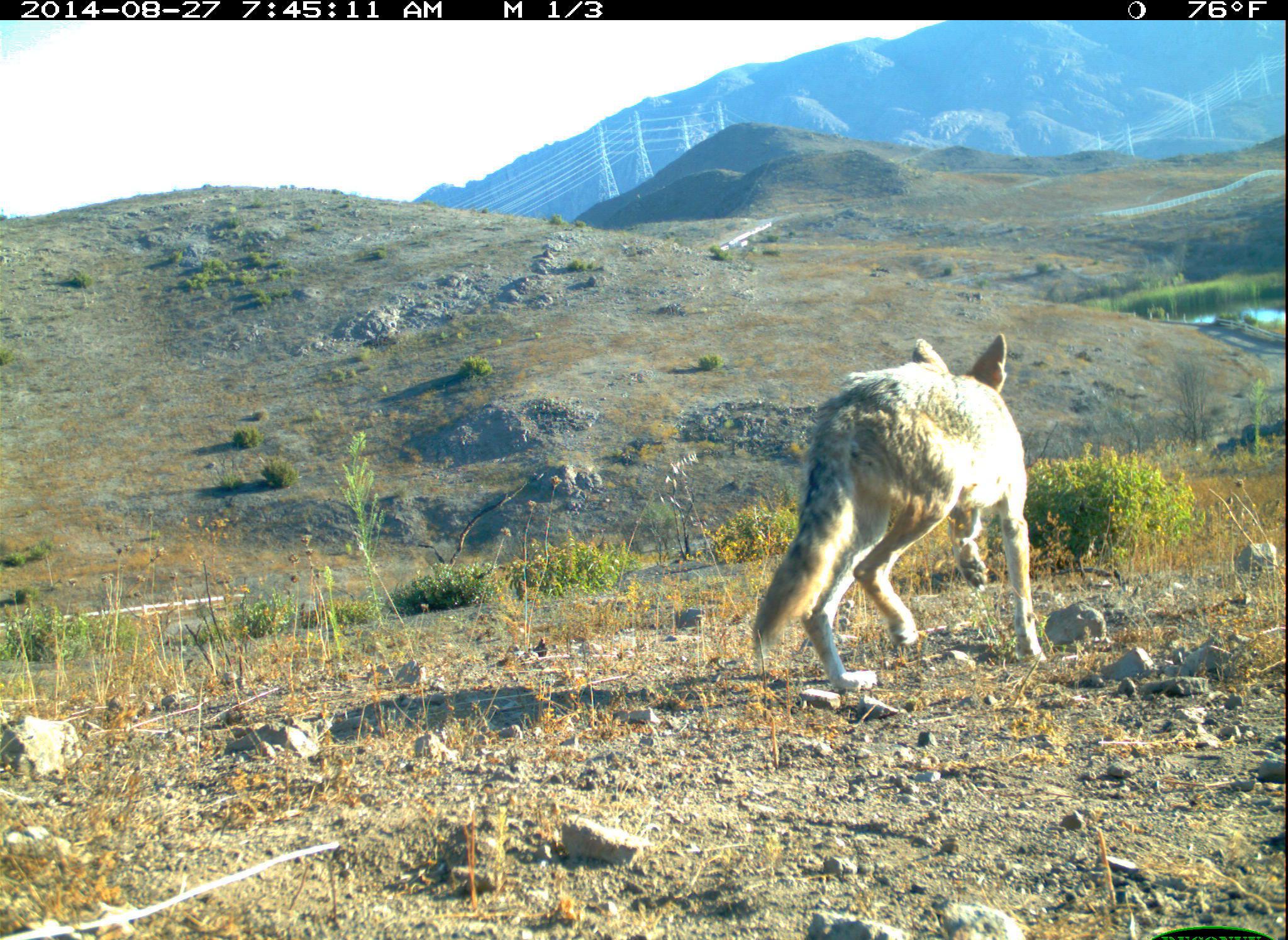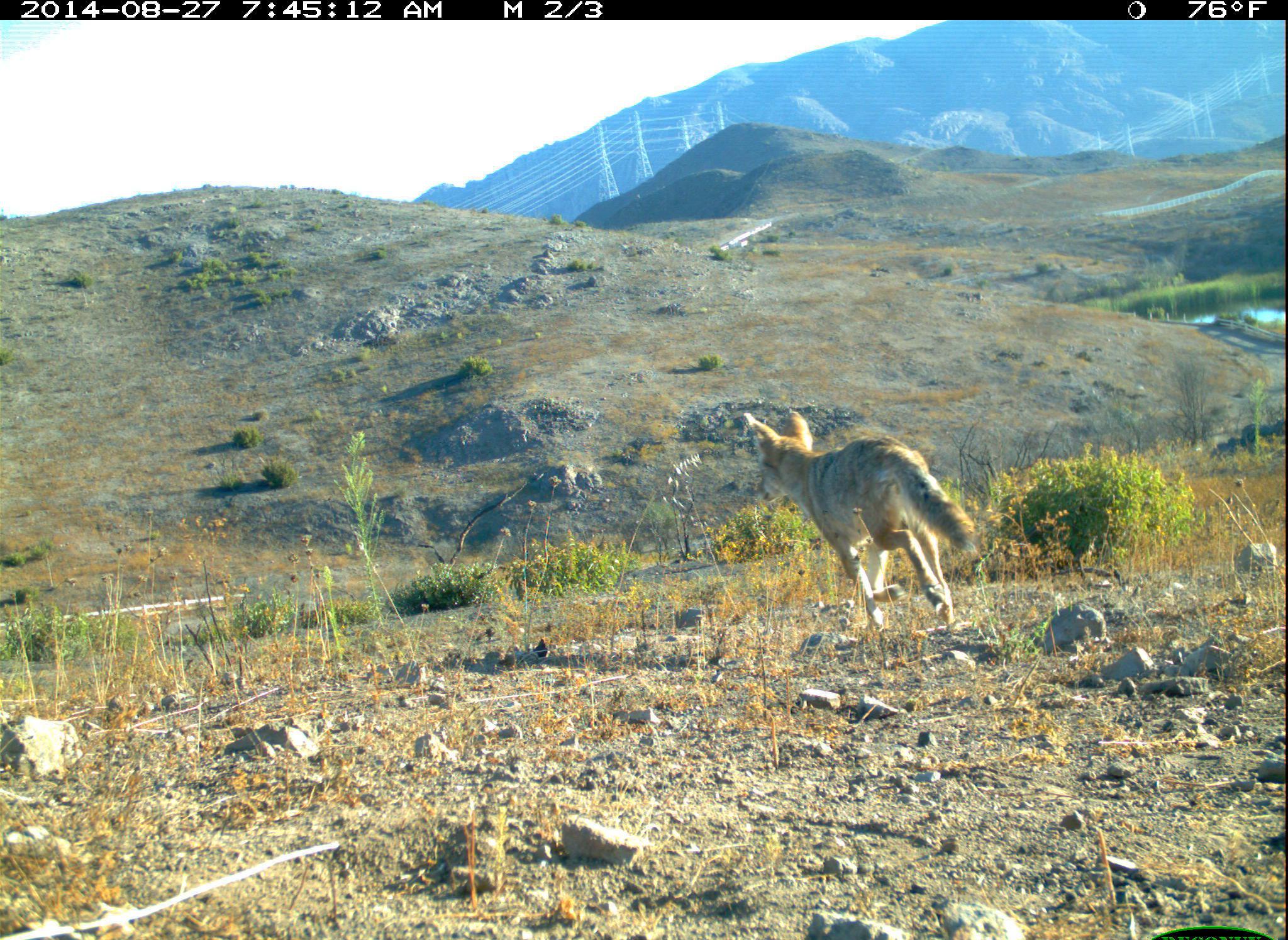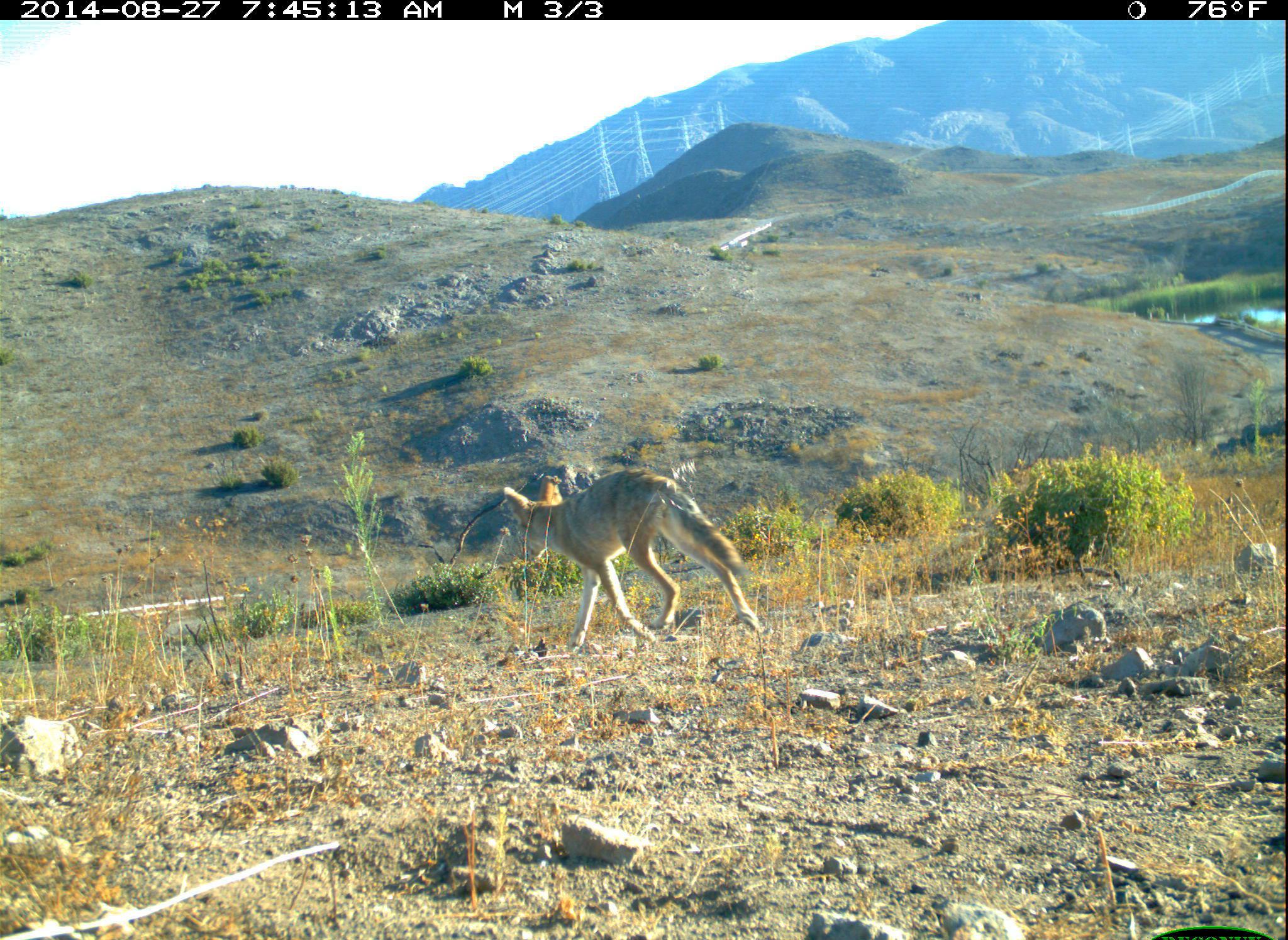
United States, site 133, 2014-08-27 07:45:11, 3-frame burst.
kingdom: Animalia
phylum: Chordata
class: Mammalia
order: Carnivora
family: Canidae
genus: Canis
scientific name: Canis latrans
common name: coyote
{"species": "coyote (Canis latrans)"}